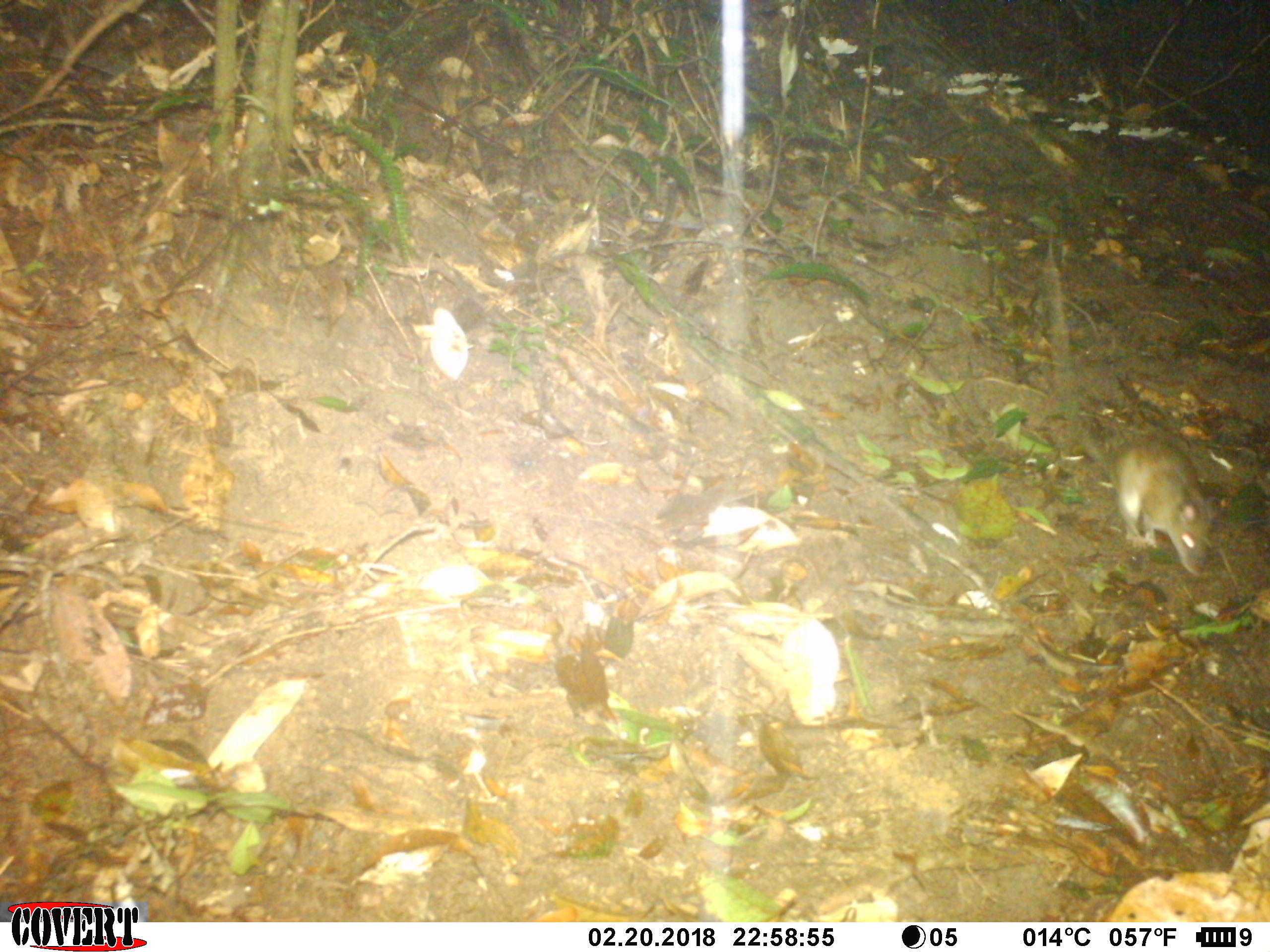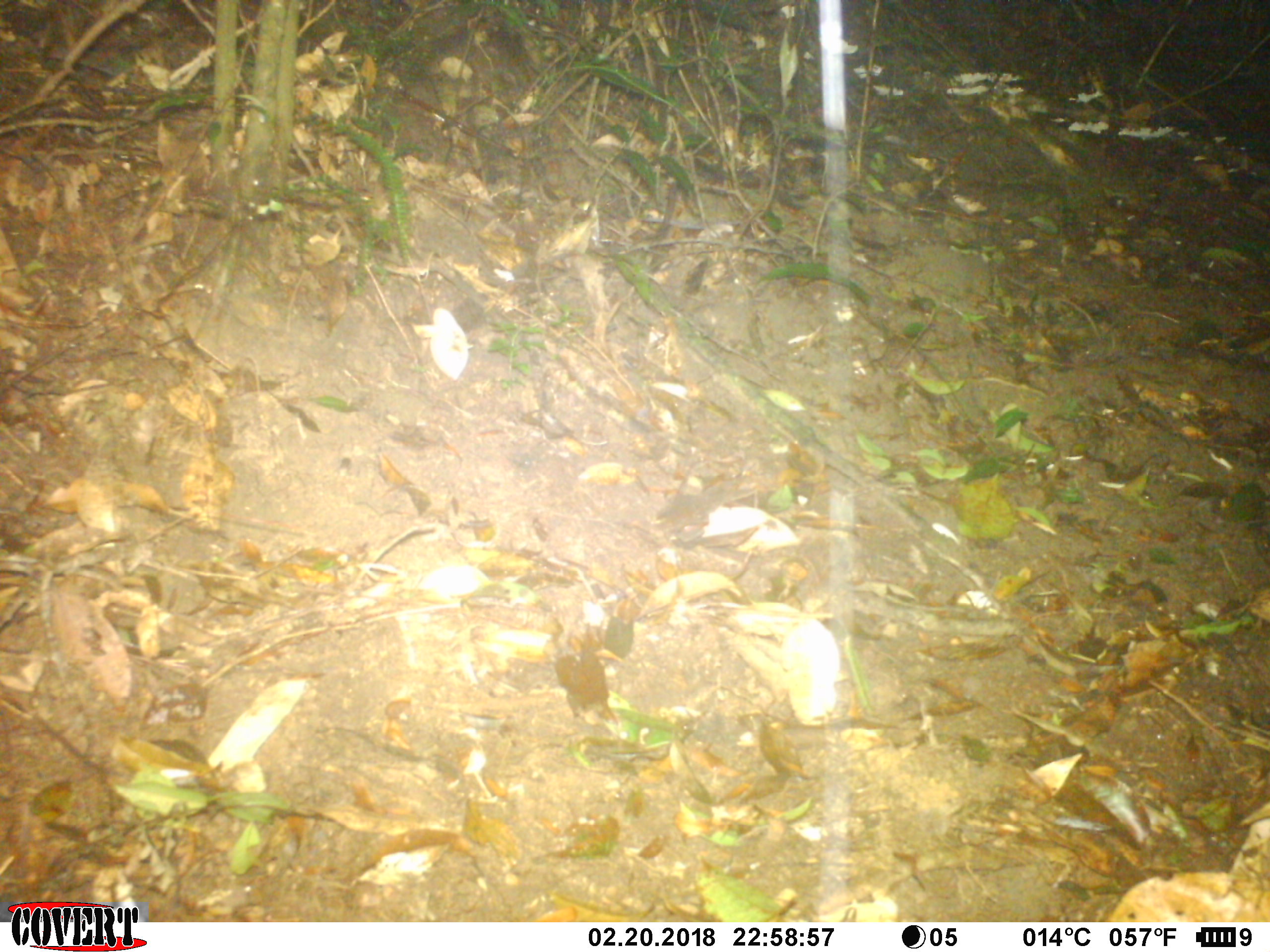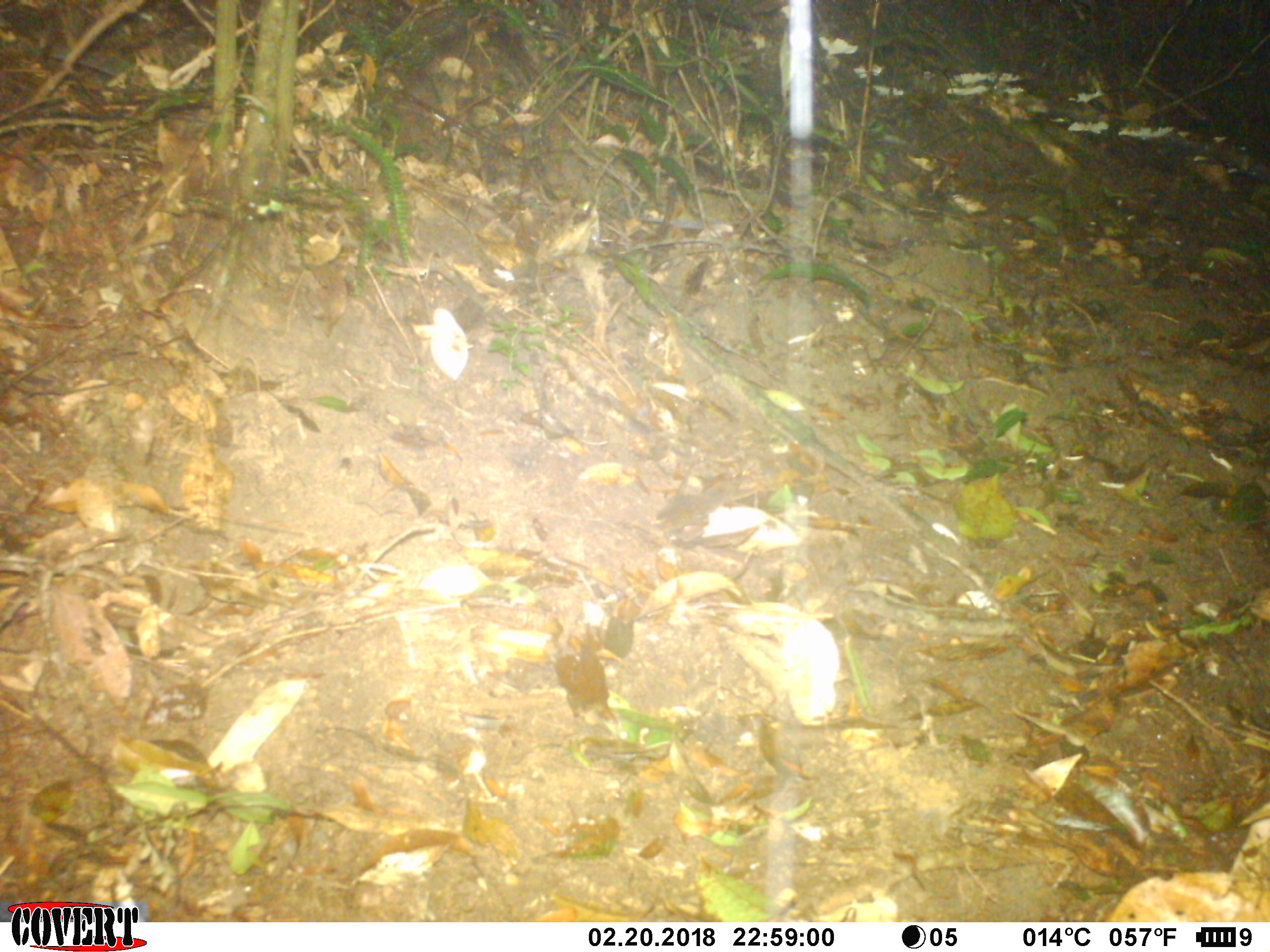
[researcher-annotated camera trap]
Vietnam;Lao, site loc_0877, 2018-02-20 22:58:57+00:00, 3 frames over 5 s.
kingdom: Animalia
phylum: Chordata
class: Mammalia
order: Rodentia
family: Muridae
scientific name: Muridae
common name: old-world mice and rats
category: unidentified murid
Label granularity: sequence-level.